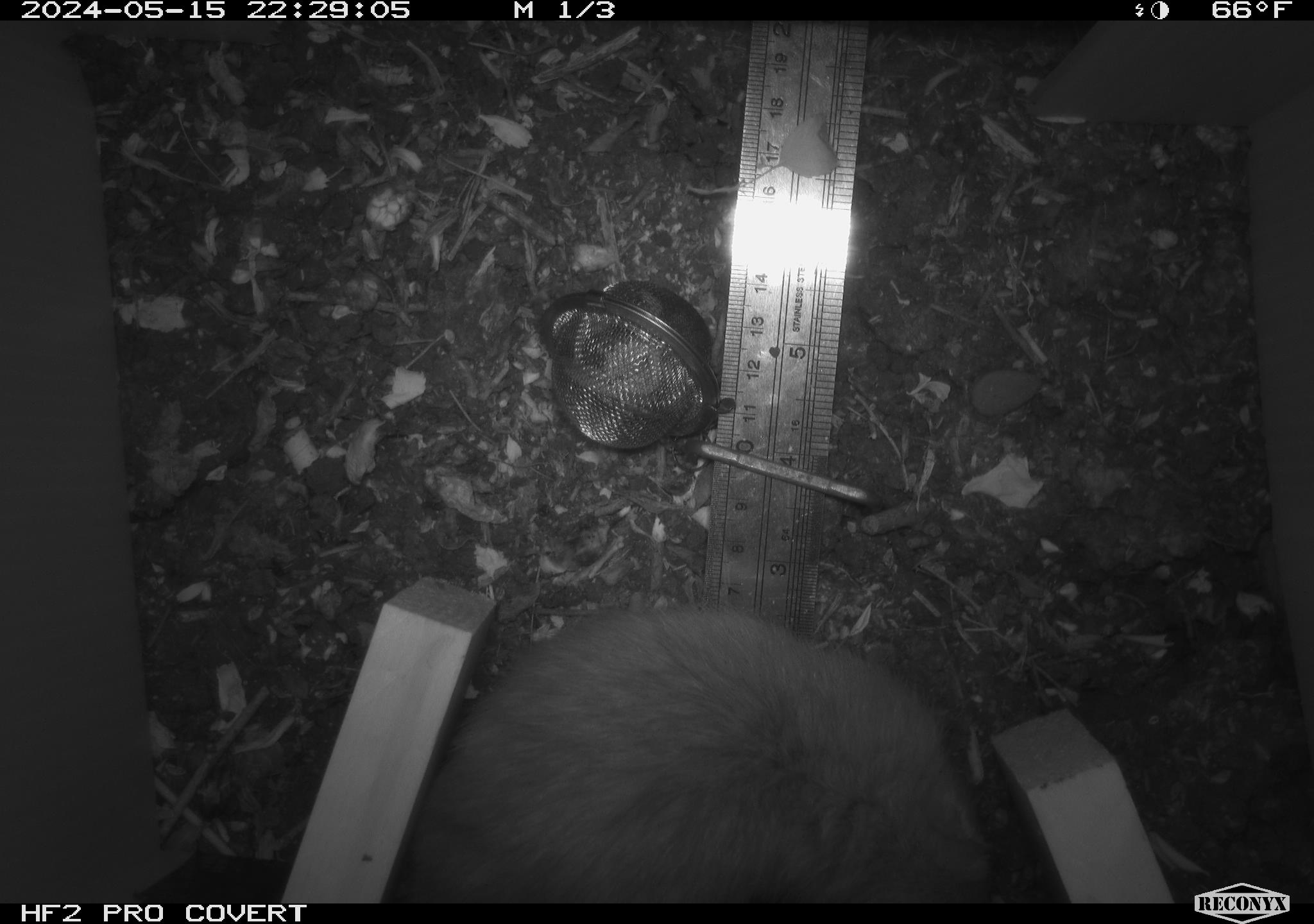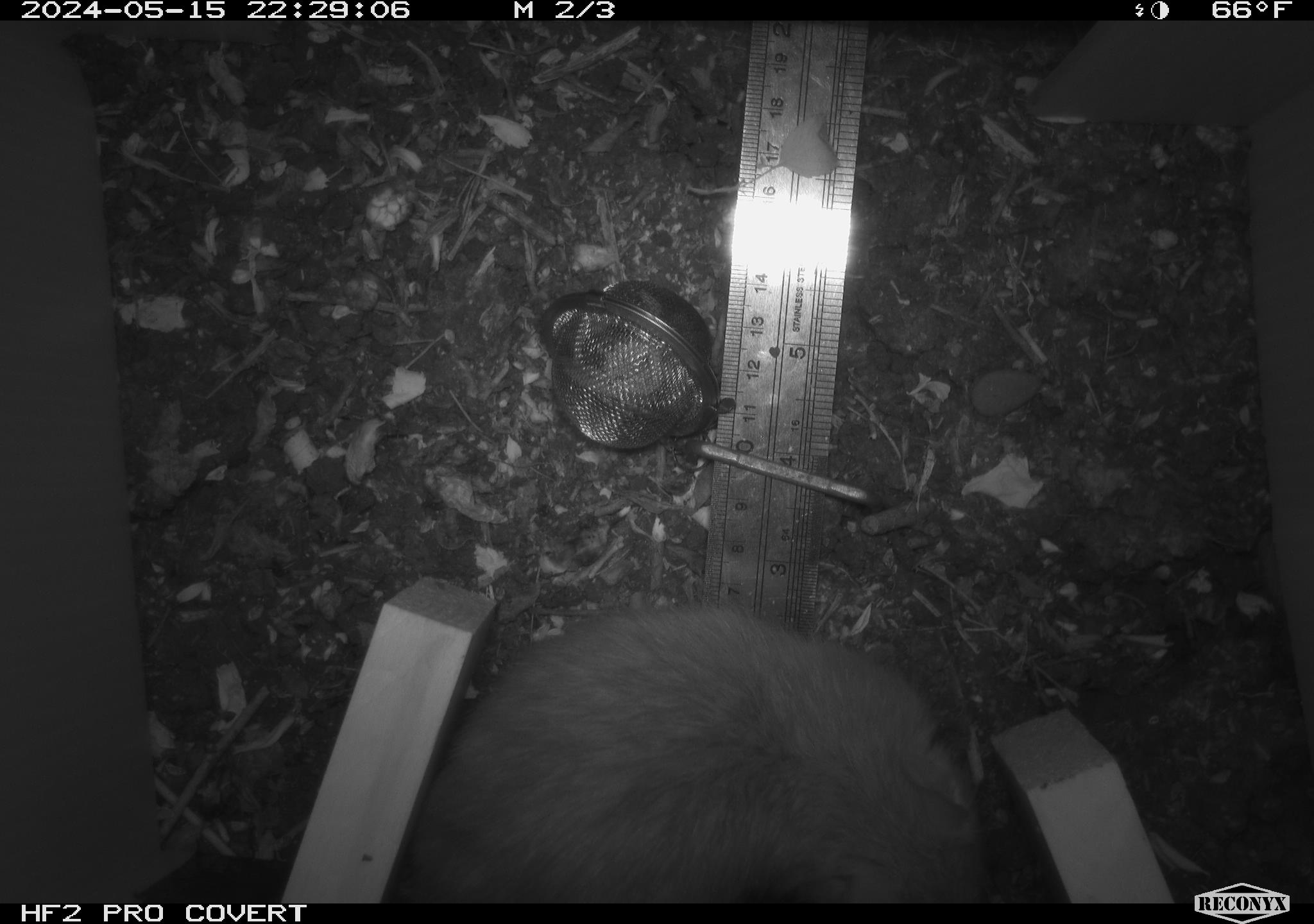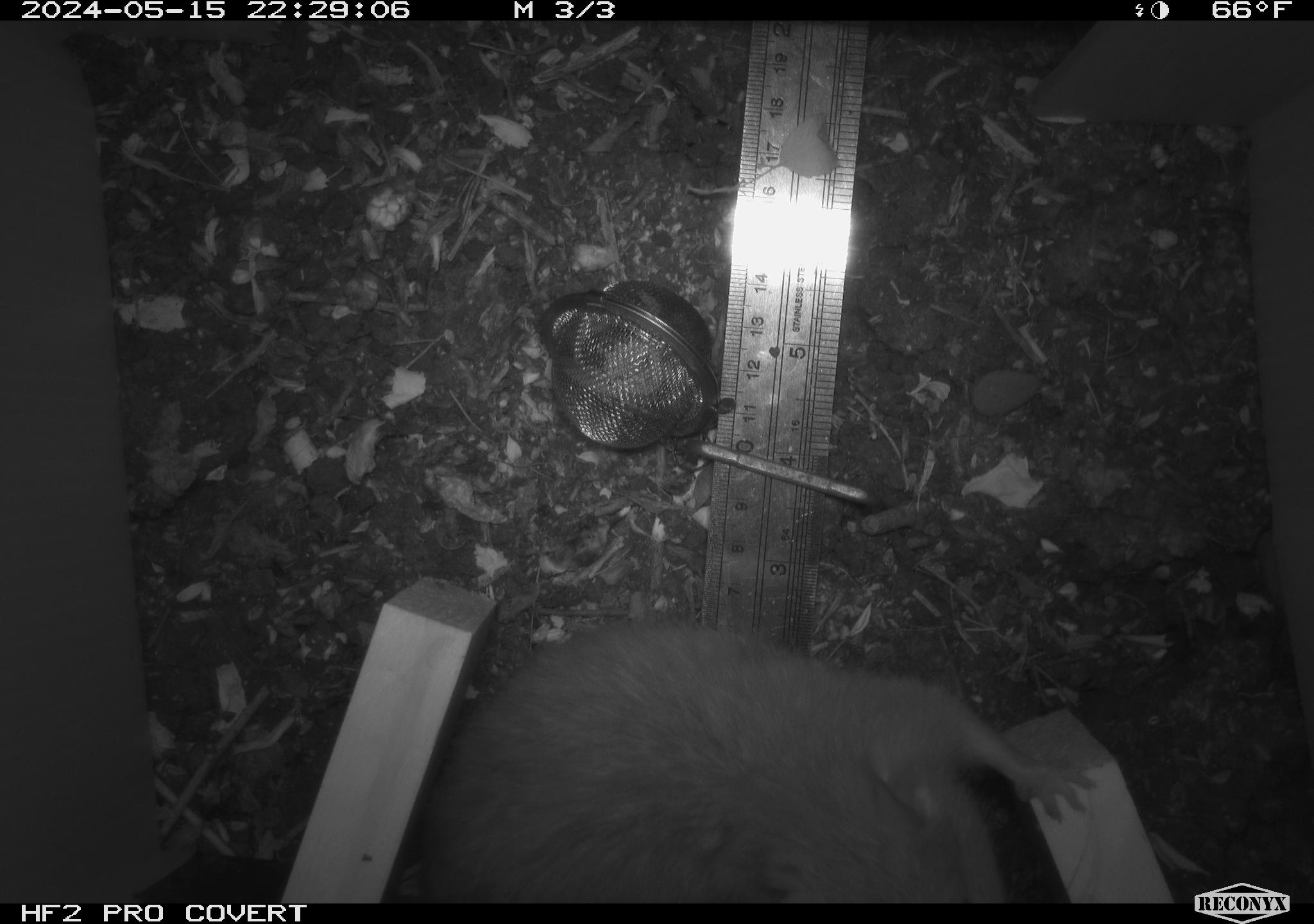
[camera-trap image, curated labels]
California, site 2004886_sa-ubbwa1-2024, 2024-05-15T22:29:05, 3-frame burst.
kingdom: Animalia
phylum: Chordata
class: Mammalia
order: Rodentia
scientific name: Rodentia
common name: woodrat or rat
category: woodrat or rat species